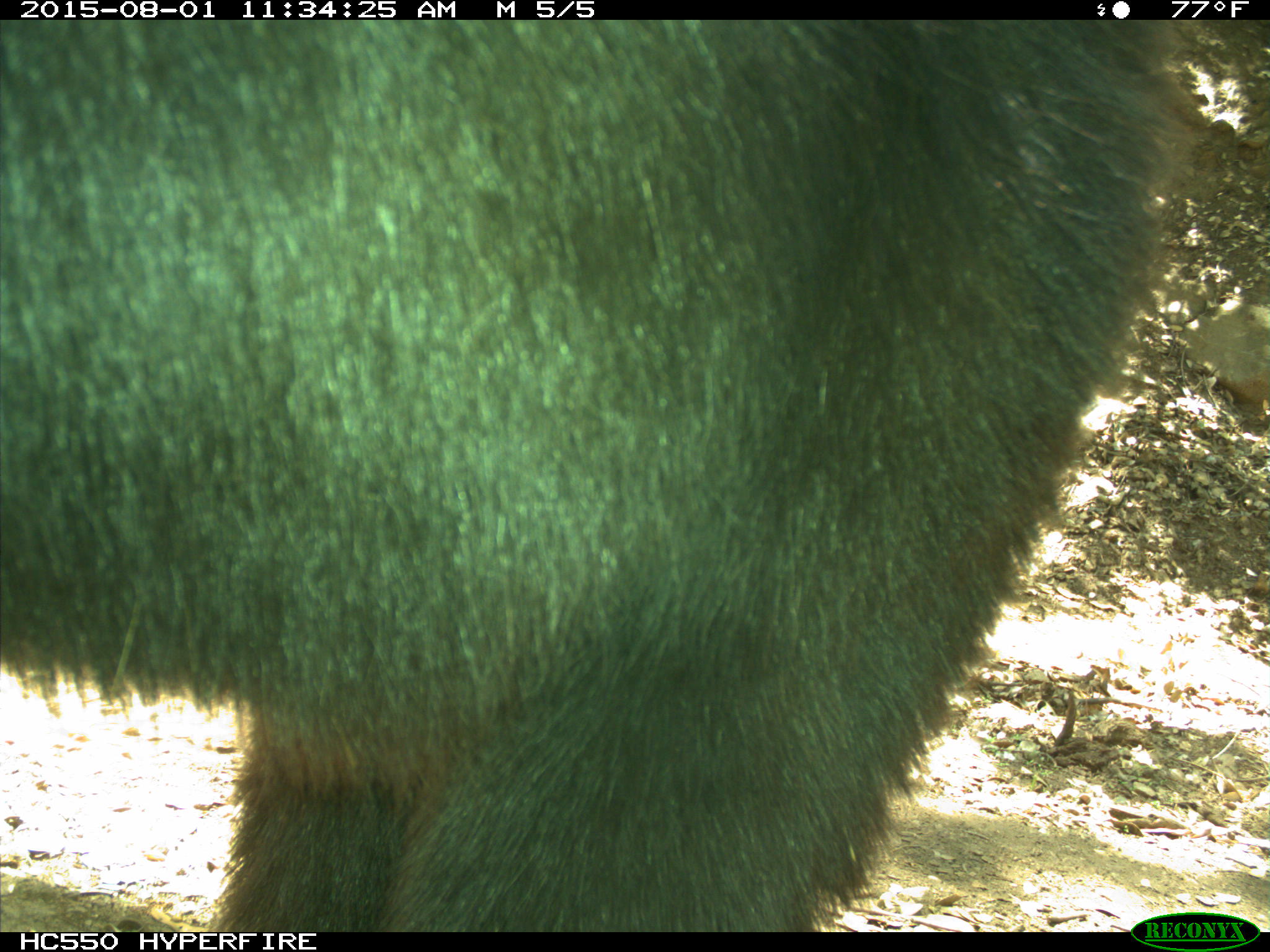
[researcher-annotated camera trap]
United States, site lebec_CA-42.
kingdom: Animalia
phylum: Chordata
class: Mammalia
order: Carnivora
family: Ursidae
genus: Ursus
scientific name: Ursus americanus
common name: american black bear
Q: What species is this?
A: Ursus americanus (american black bear).